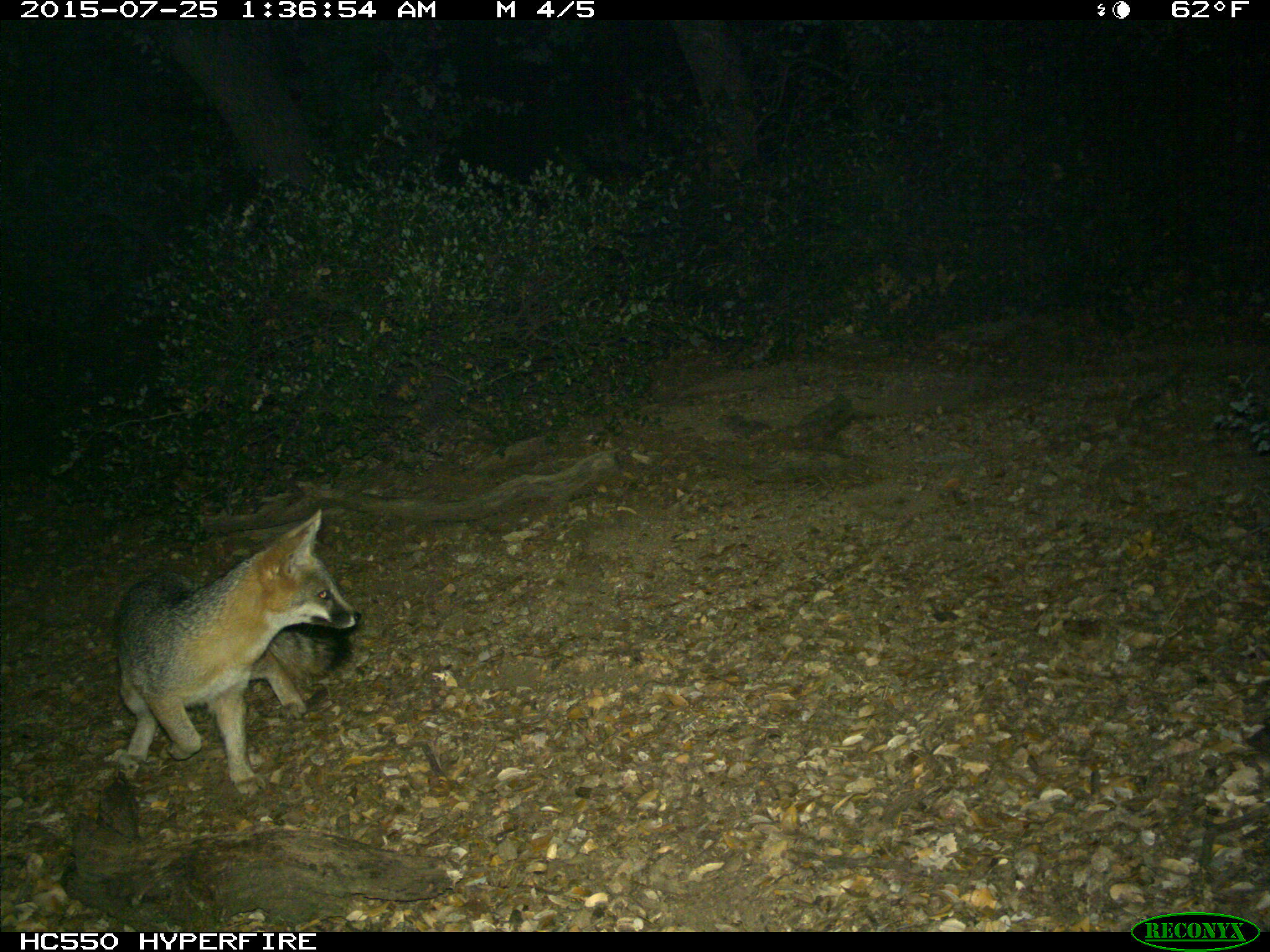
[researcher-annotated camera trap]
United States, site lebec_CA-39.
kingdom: Animalia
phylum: Chordata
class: Mammalia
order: Carnivora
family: Canidae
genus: Urocyon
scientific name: Urocyon cinereoargenteus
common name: gray fox